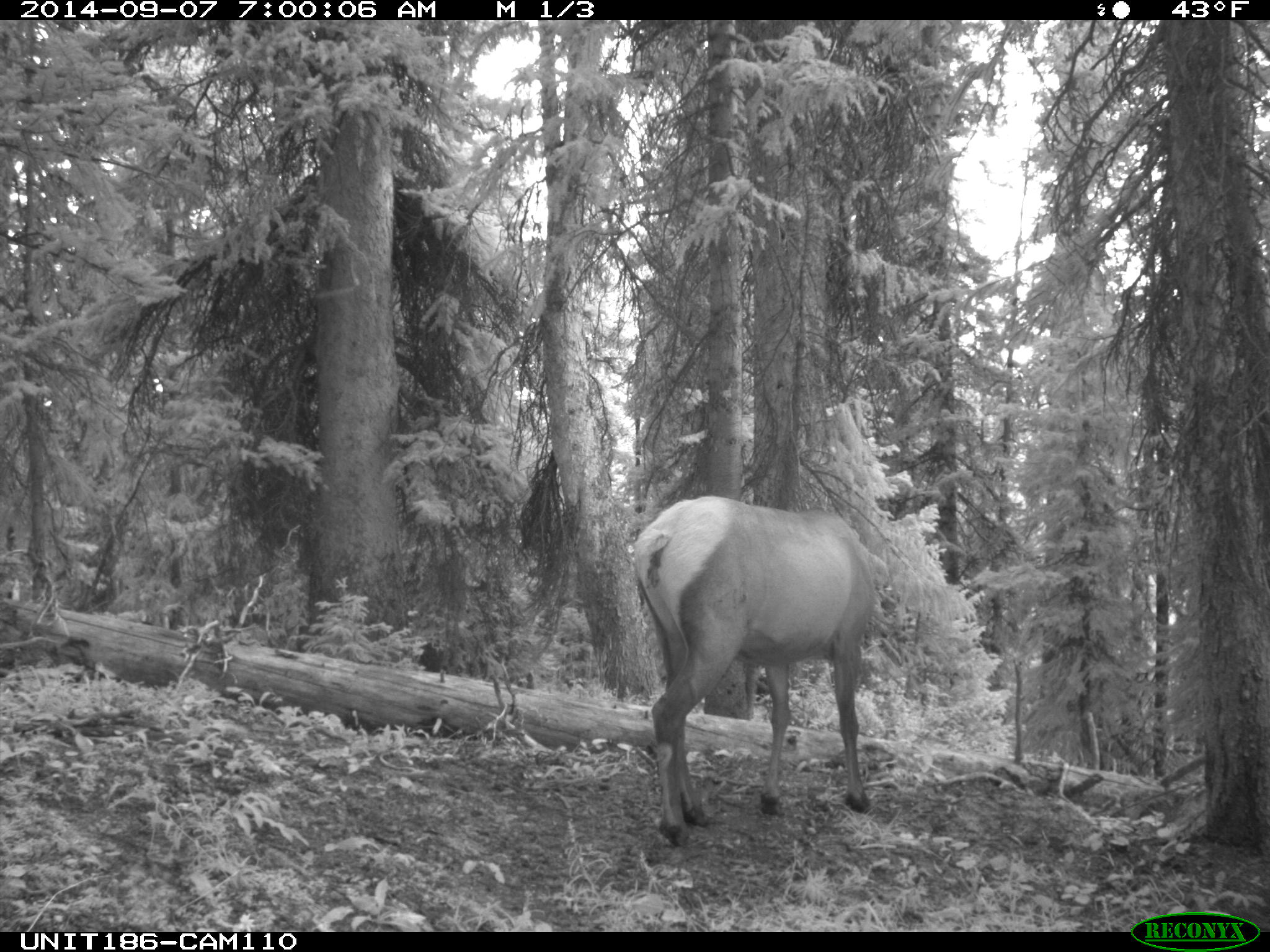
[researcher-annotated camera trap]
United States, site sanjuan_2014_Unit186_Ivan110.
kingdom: Animalia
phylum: Chordata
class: Mammalia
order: Artiodactyla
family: Cervidae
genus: Cervus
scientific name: Cervus elaphus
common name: red deer